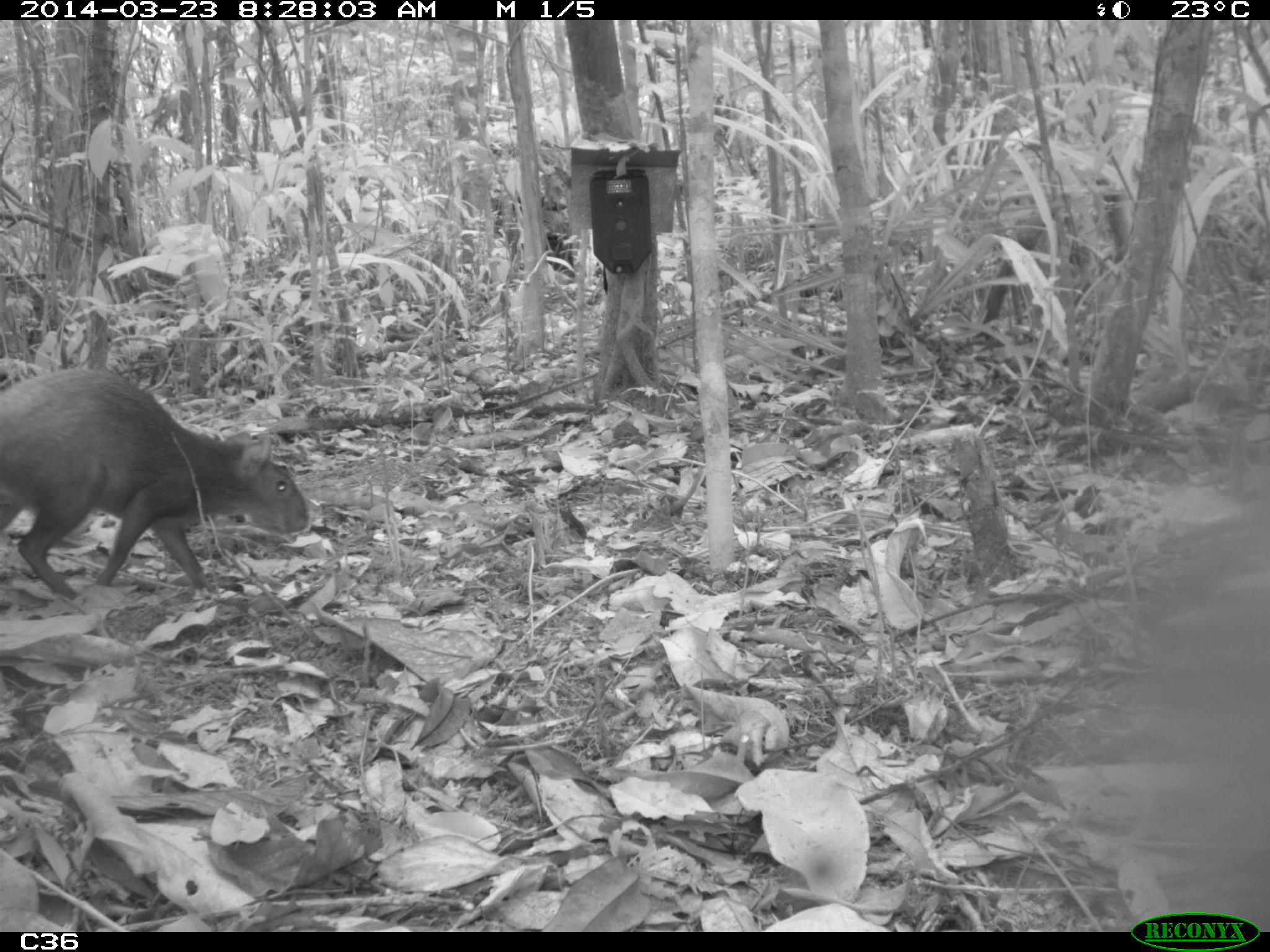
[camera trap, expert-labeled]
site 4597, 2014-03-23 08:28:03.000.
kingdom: Animalia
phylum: Chordata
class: Mammalia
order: Rodentia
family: Dasyproctidae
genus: Dasyprocta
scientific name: Dasyprocta leporina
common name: red-rumped agouti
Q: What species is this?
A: Dasyprocta leporina (red-rumped agouti).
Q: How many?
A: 1.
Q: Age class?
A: Adult.